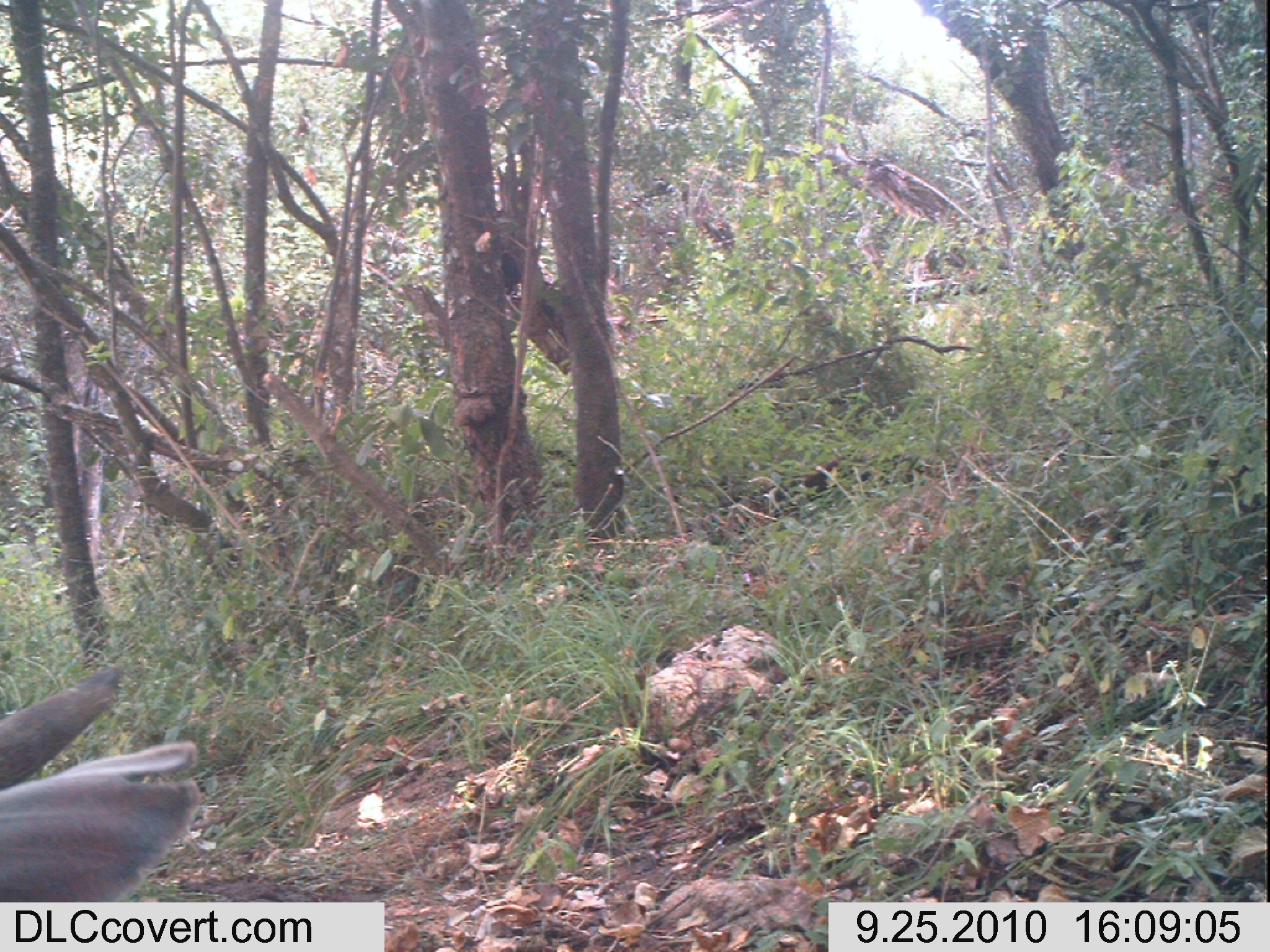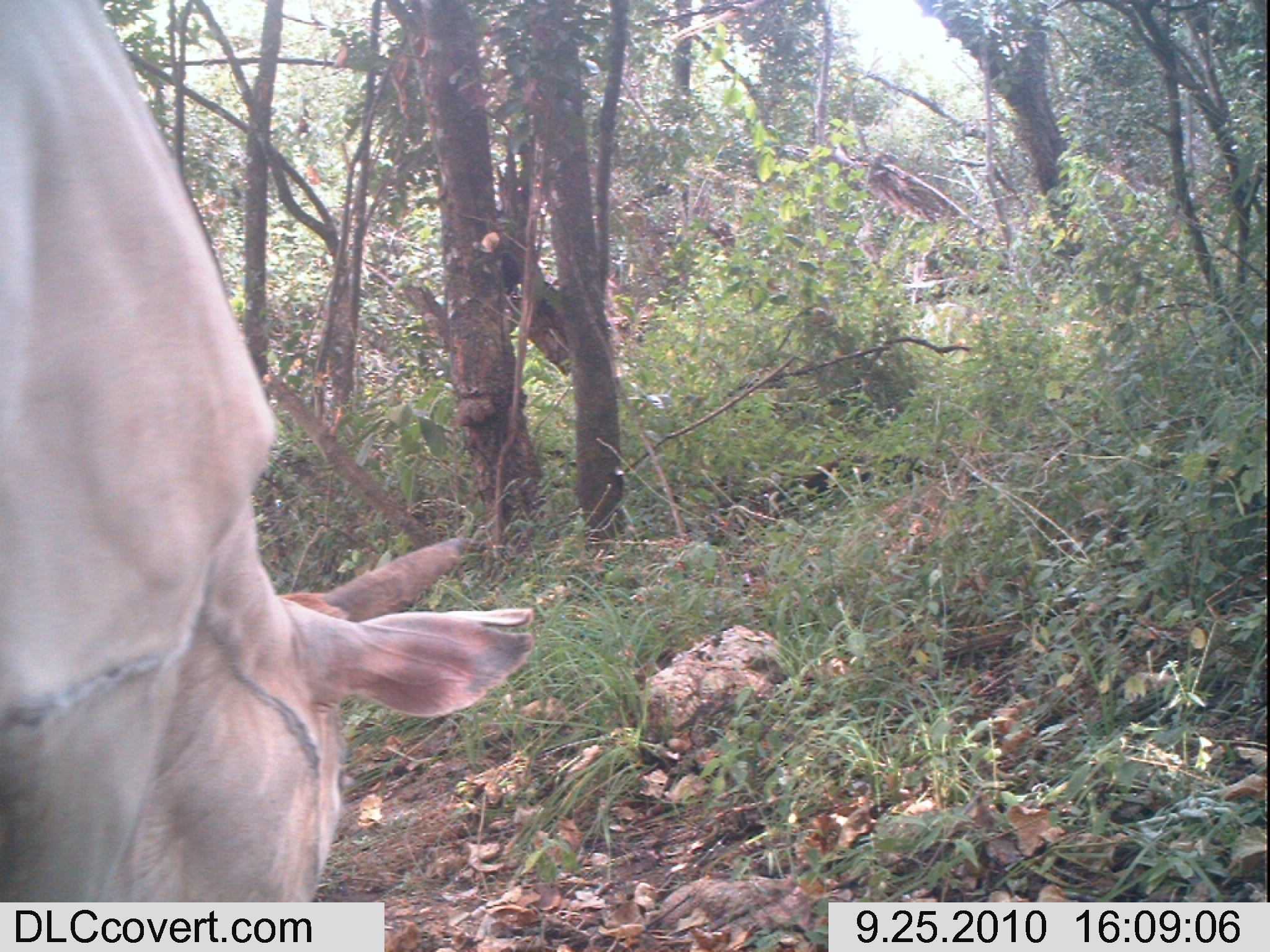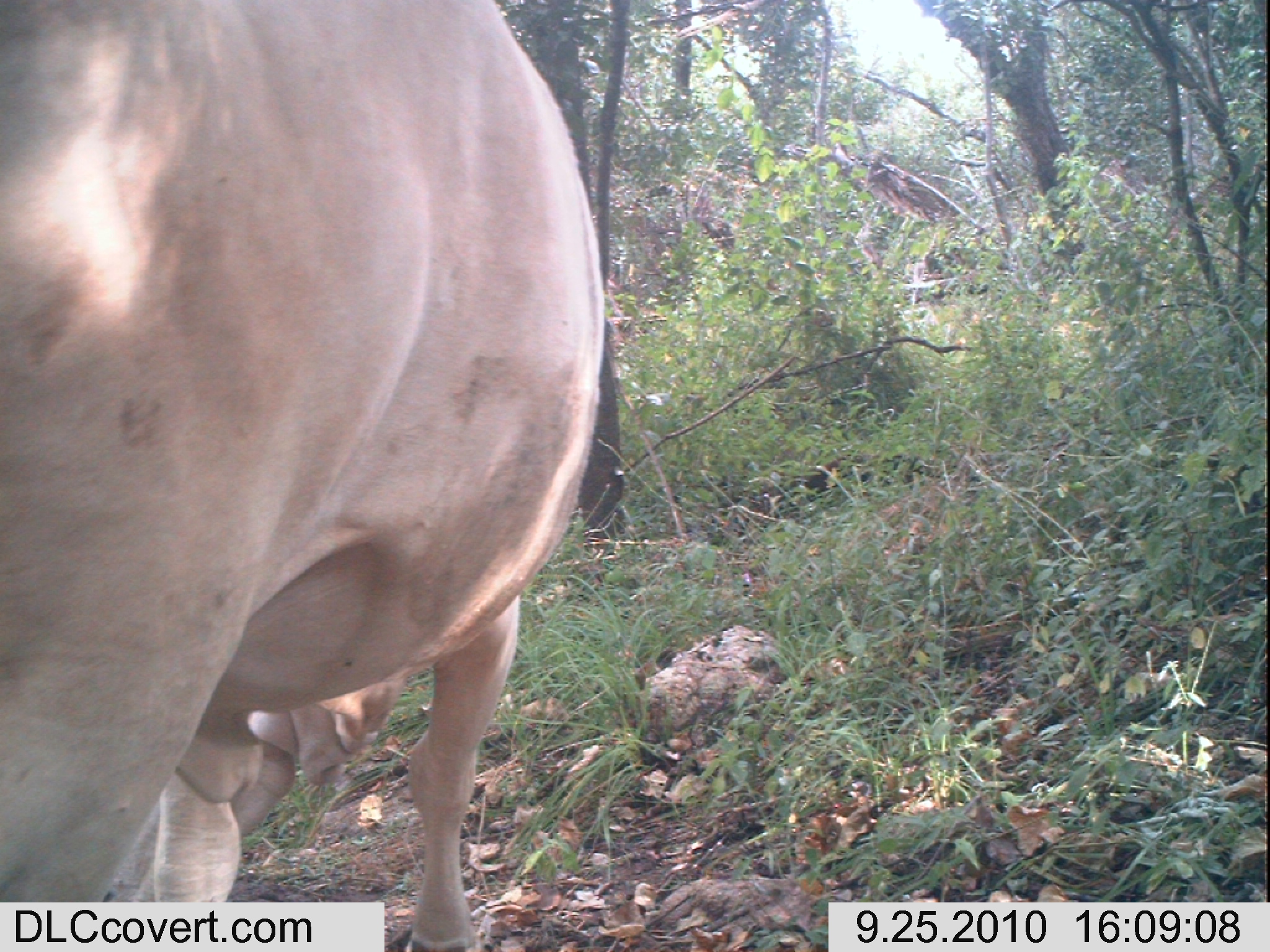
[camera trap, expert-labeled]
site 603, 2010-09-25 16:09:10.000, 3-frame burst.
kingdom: Animalia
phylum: Chordata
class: Mammalia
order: Artiodactyla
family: Bovidae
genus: Bos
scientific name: Bos taurus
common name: domestic cattle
Bos taurus (domestic cattle), count 1.